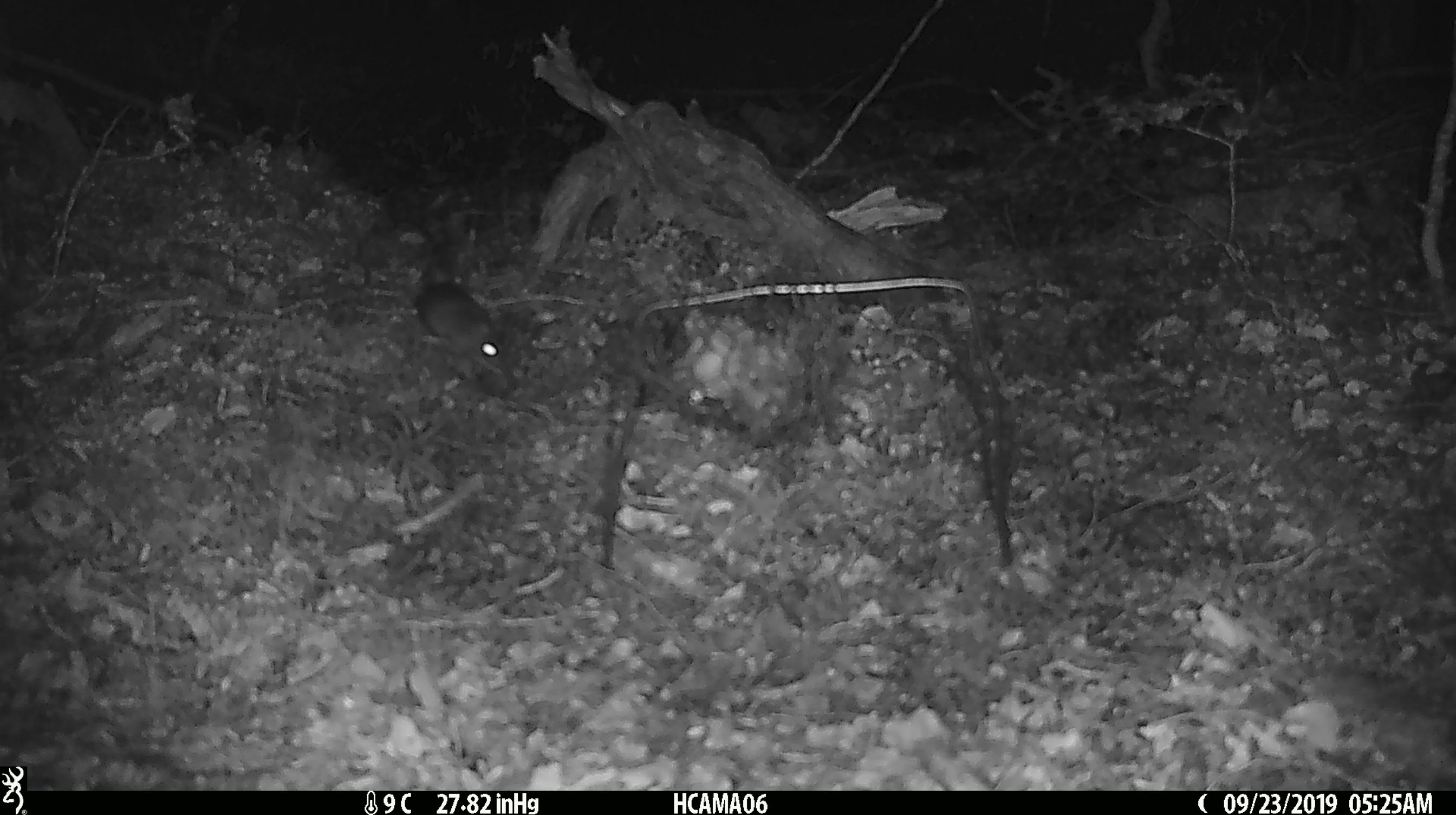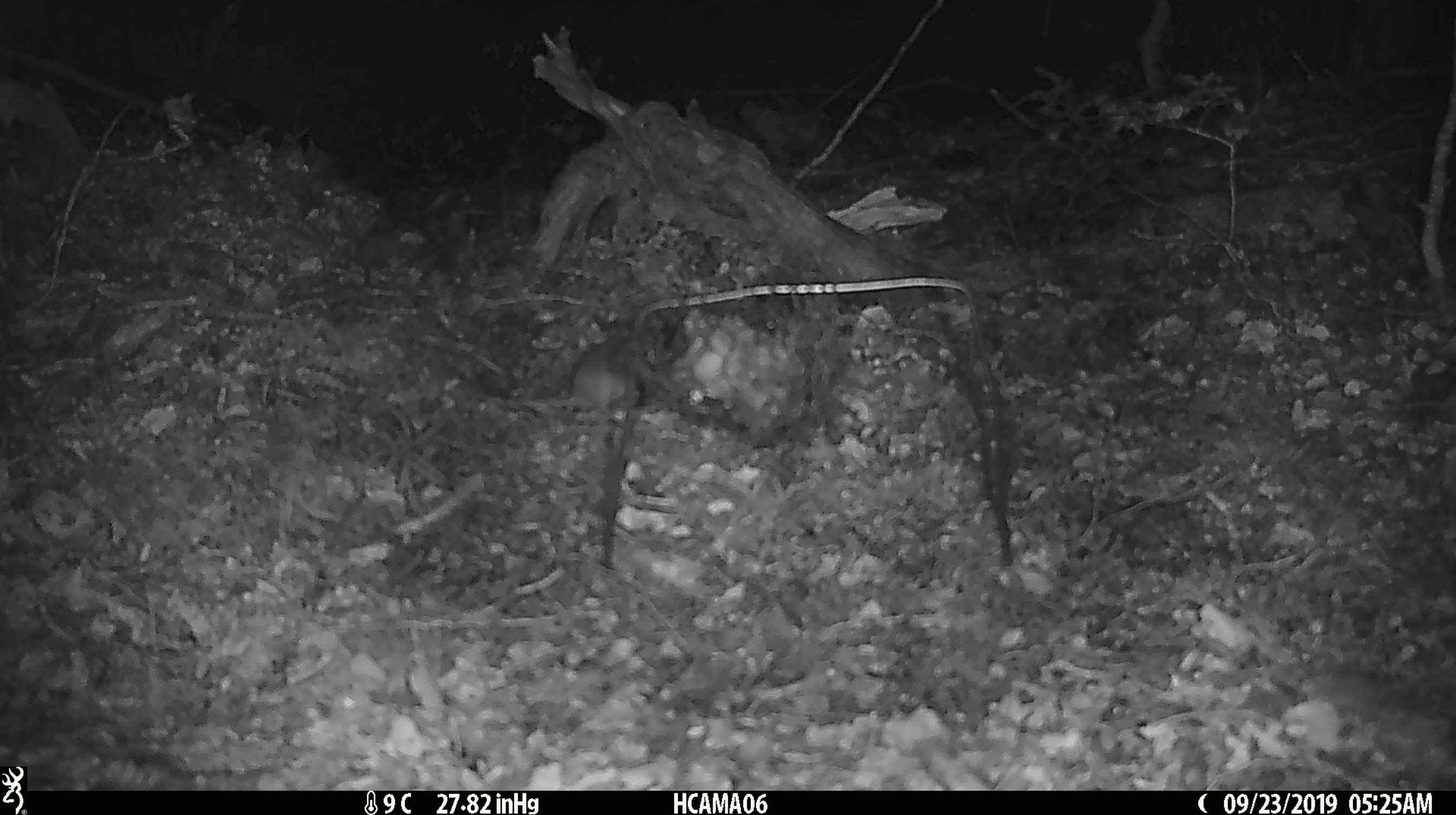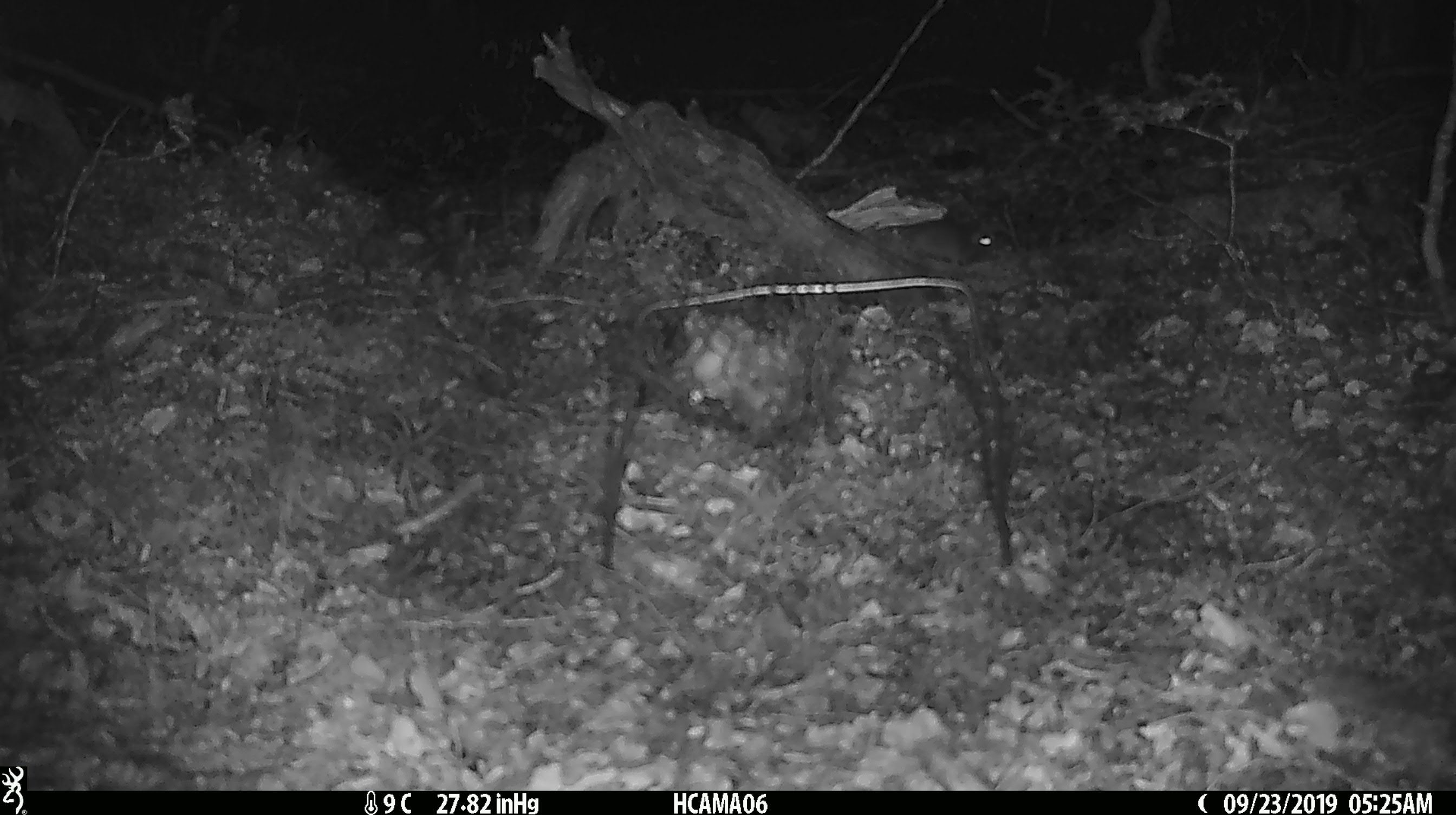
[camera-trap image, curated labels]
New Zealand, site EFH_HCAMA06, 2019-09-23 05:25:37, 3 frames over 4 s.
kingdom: Animalia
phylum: Chordata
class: Mammalia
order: Rodentia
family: Muridae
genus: Mus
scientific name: Mus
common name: mouse